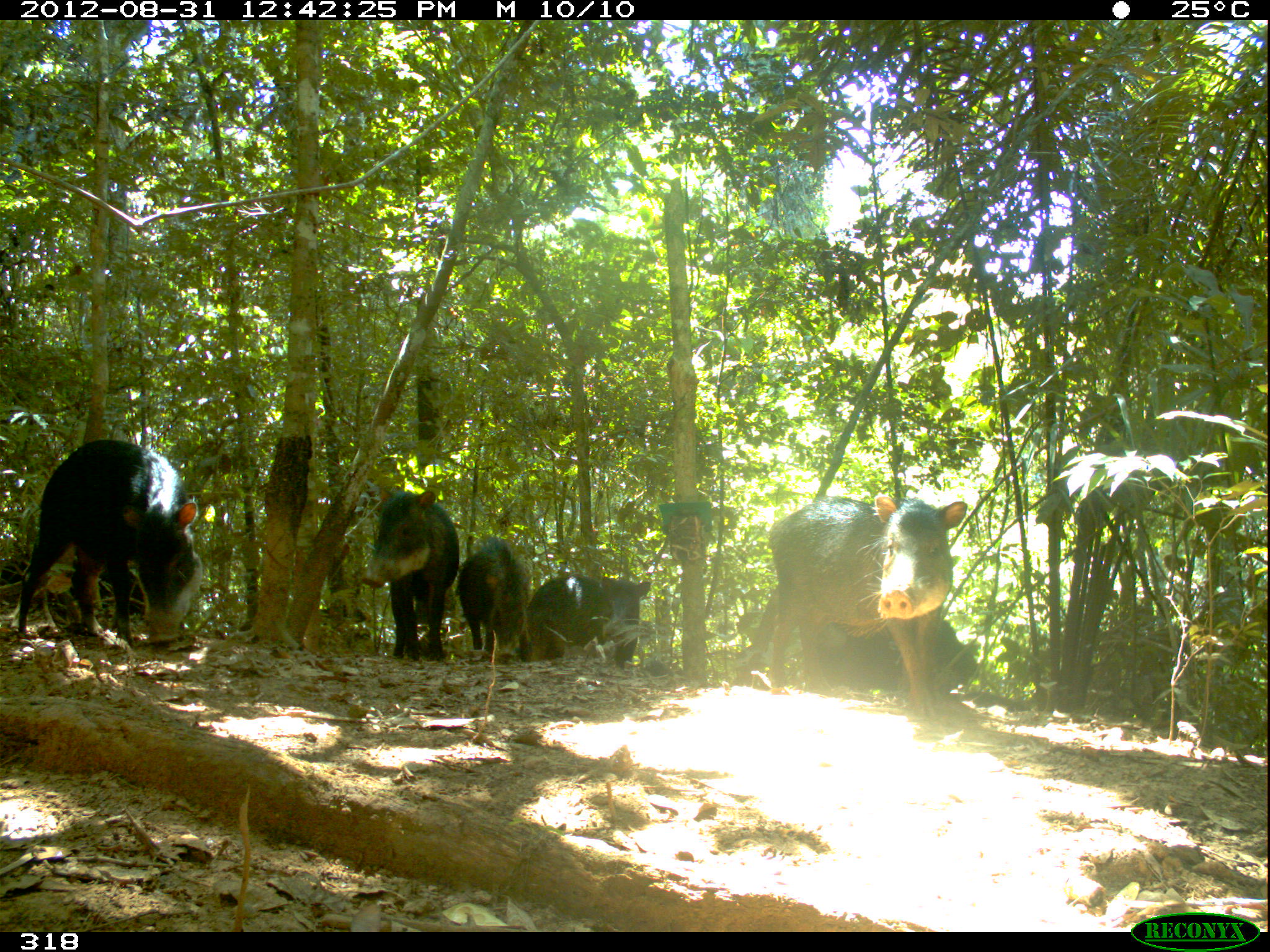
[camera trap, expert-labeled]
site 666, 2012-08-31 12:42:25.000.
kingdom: Animalia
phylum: Chordata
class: Mammalia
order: Artiodactyla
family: Tayassuidae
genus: Tayassu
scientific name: Tayassu pecari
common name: white-lipped peccary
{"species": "Tayassu pecari (white-lipped peccary)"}